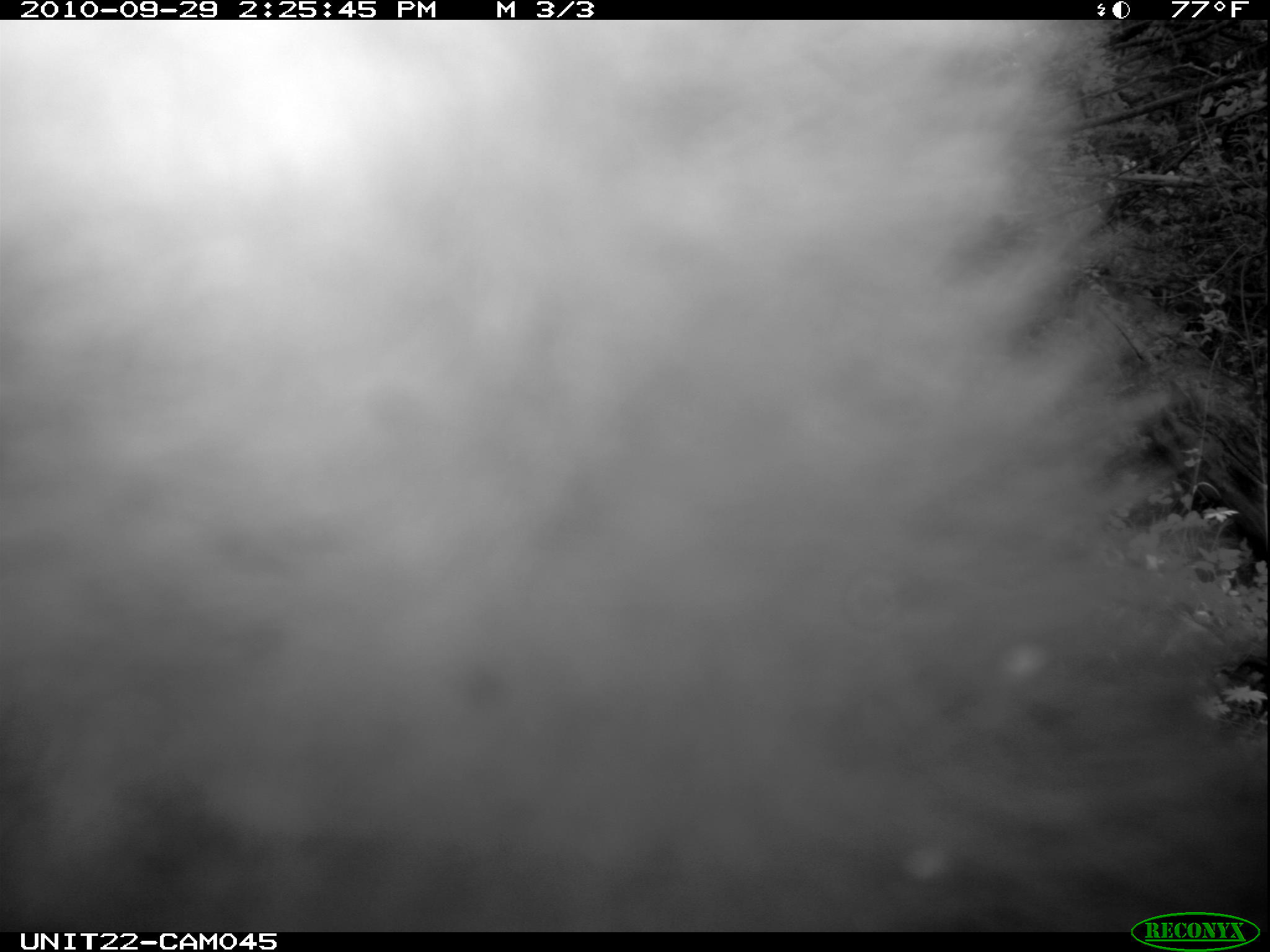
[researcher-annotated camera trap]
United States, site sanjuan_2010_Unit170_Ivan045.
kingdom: Animalia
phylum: Chordata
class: Mammalia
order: Carnivora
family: Ursidae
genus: Ursus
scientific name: Ursus americanus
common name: american black bear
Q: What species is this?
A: Ursus americanus (american black bear).